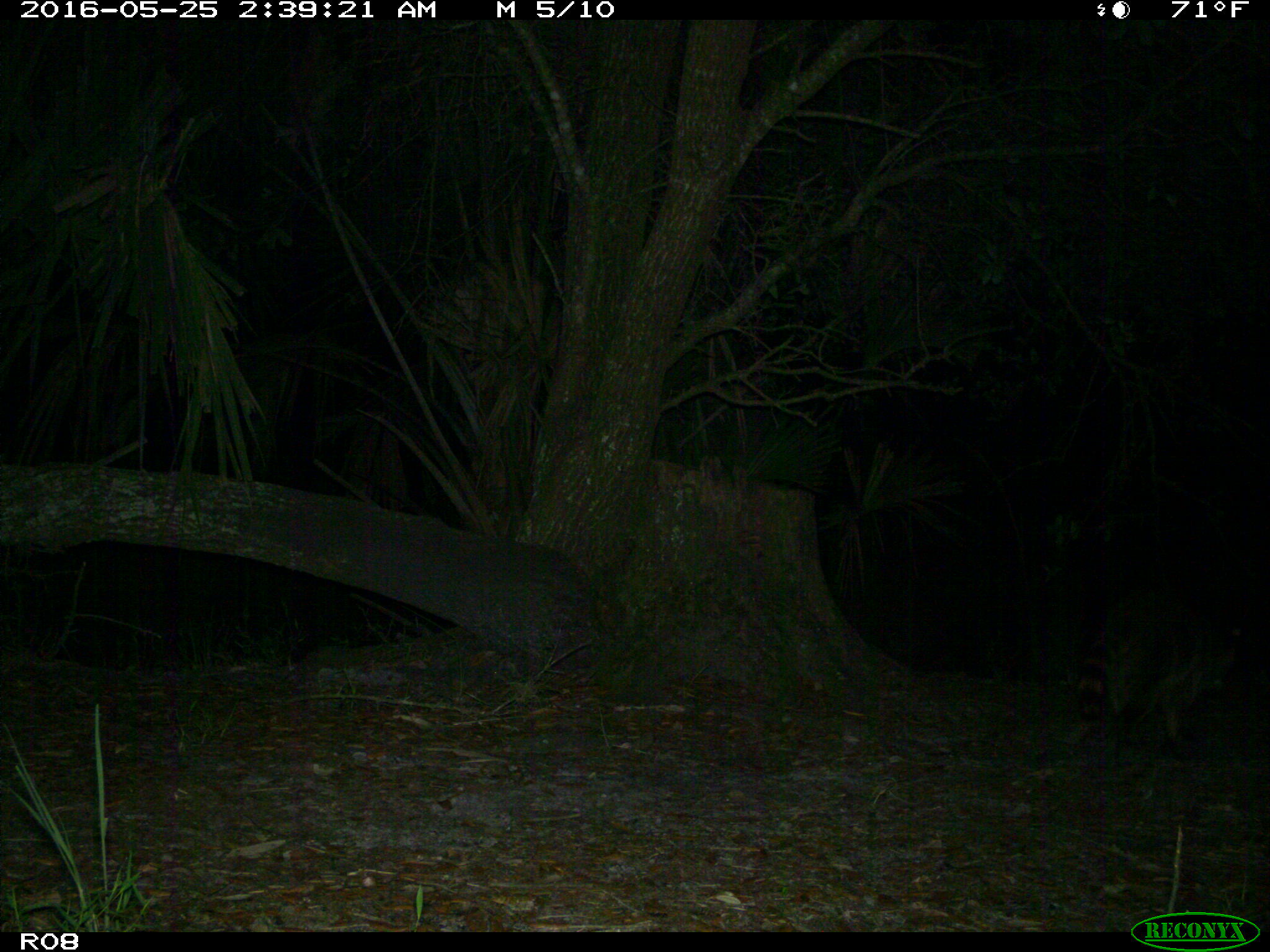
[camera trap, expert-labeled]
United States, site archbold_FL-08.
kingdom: Animalia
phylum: Chordata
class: Mammalia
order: Carnivora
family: Procyonidae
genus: Procyon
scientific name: Procyon lotor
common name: common raccoon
Procyon lotor (common raccoon).